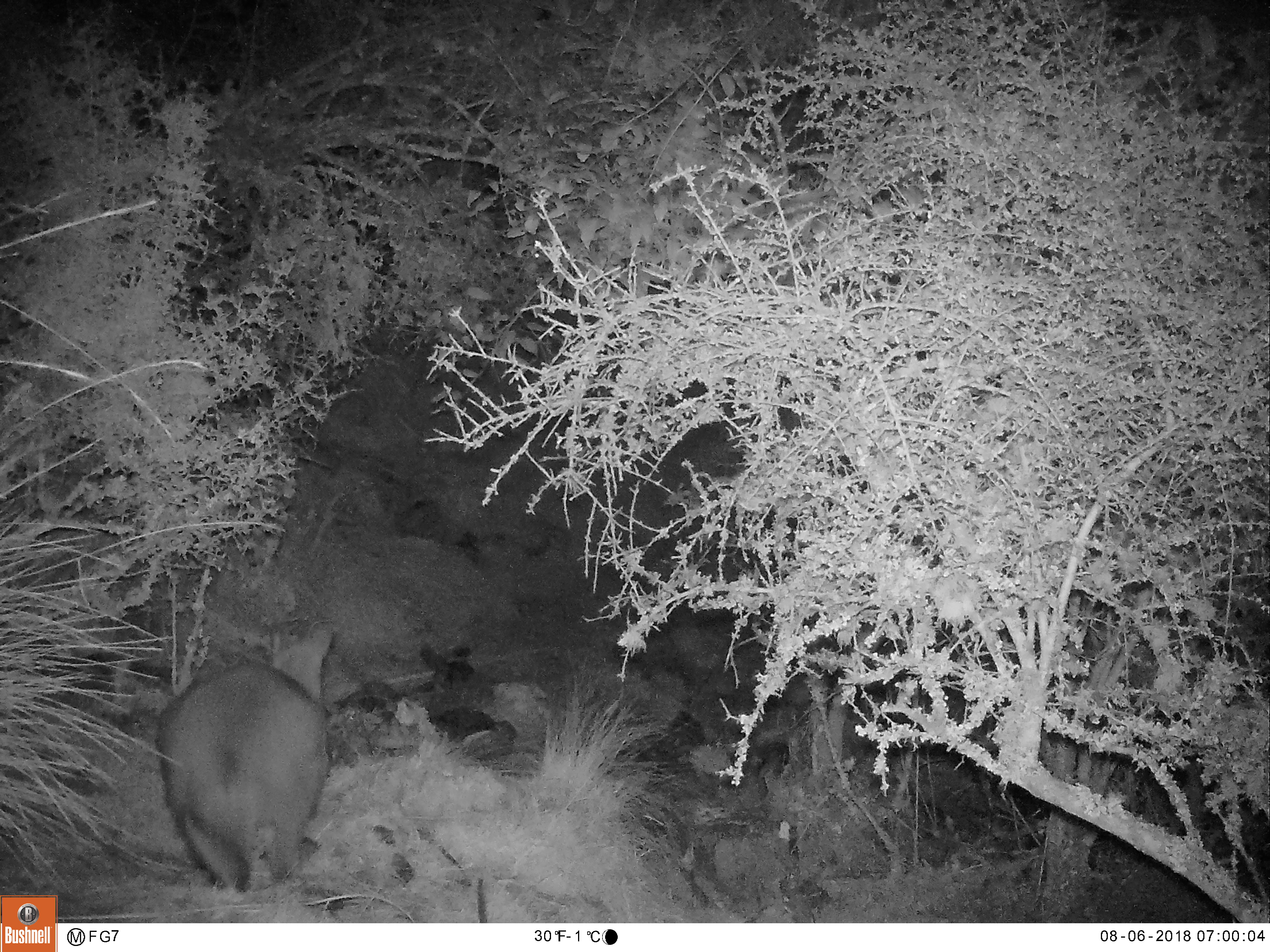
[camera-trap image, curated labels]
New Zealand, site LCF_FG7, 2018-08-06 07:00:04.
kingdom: Animalia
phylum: Chordata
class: Mammalia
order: Diprotodontia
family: Macropodidae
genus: Notamacropus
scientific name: Notamacropus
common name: wallaby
Wallaby (Notamacropus).